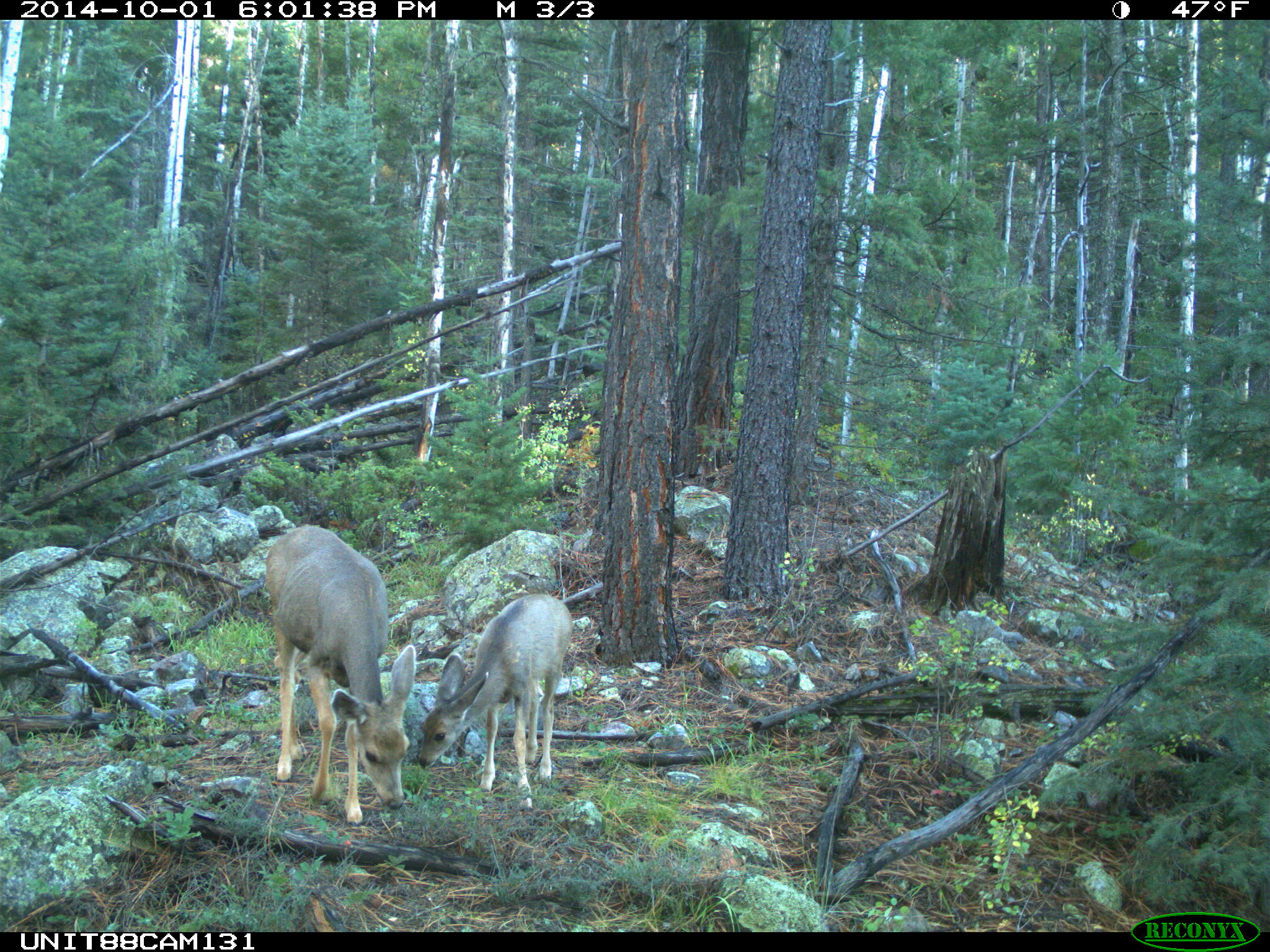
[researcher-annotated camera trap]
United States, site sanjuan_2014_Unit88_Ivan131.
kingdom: Animalia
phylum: Chordata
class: Mammalia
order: Artiodactyla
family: Cervidae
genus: Odocoileus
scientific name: Odocoileus hemionus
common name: mule deer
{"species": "Odocoileus hemionus (mule deer)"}